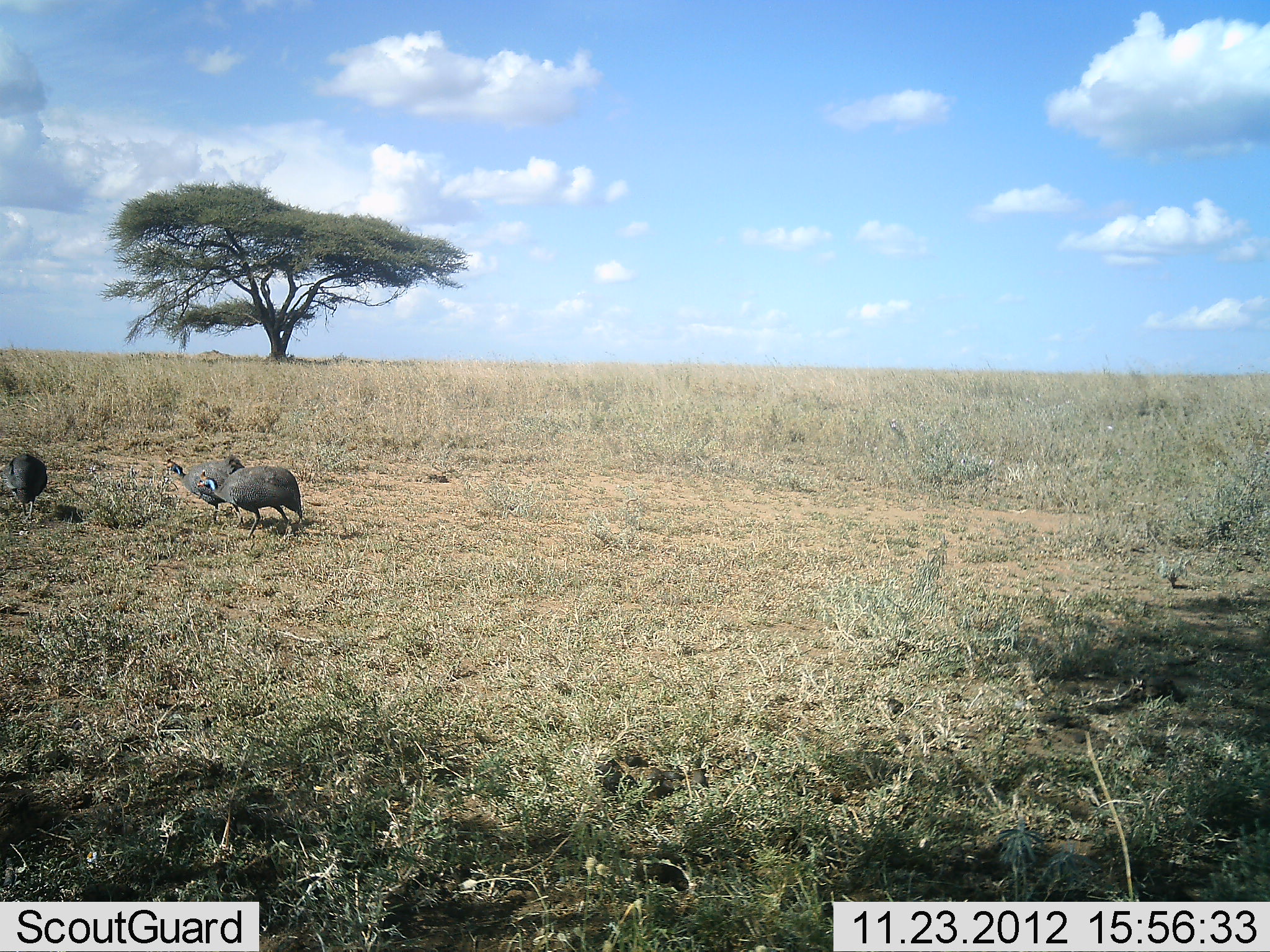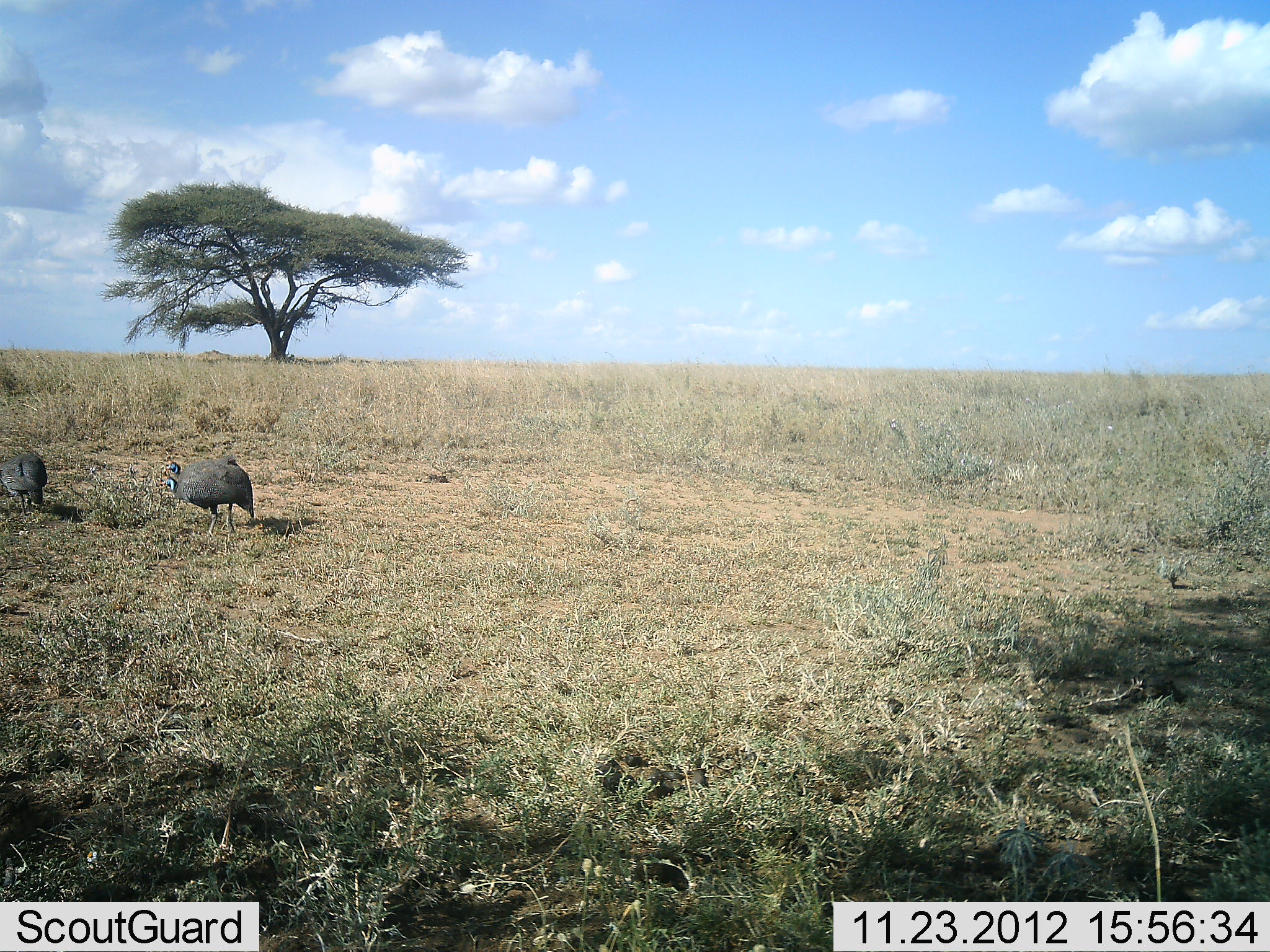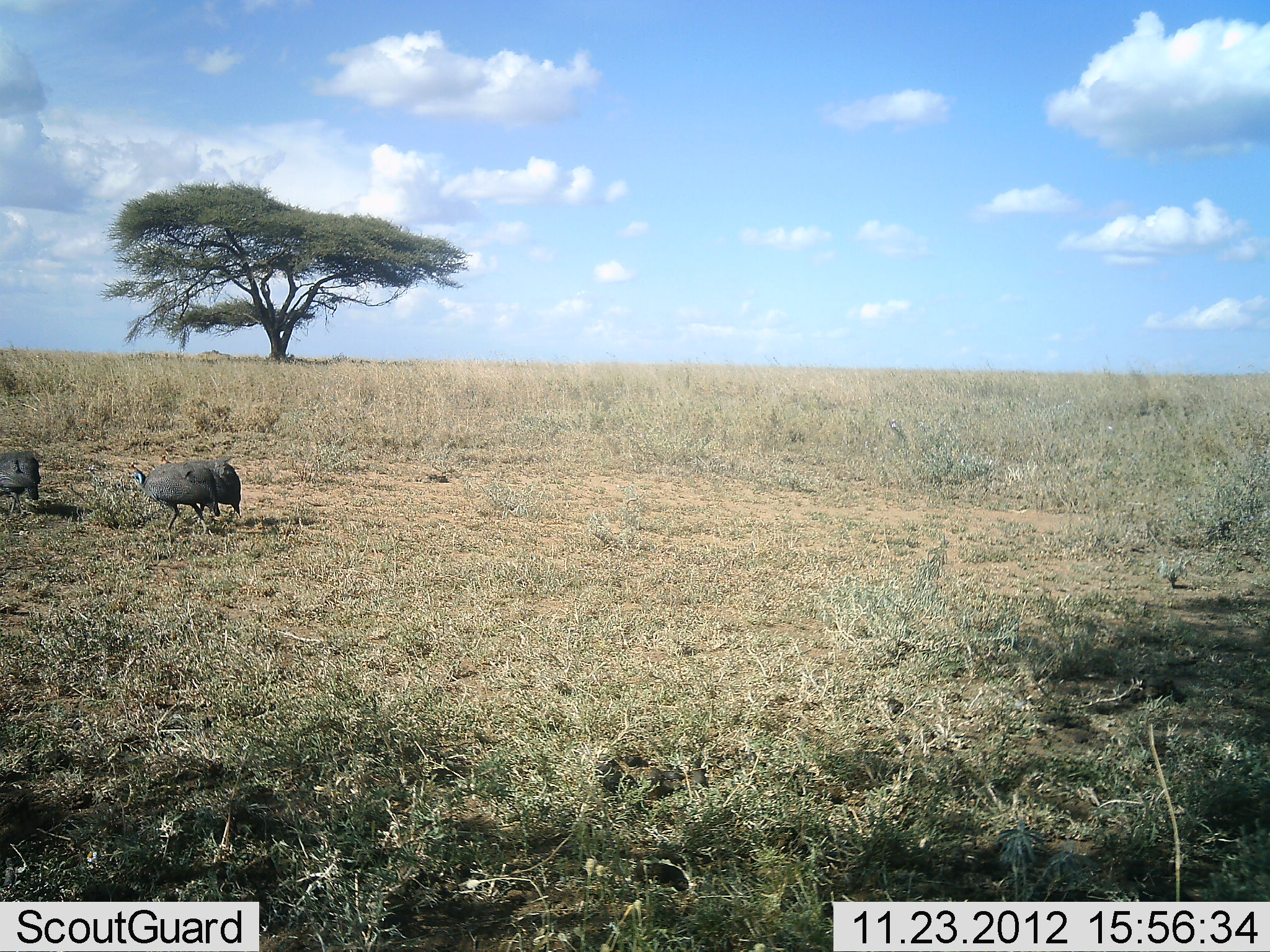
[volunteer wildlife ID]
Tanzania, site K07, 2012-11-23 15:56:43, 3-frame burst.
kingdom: Animalia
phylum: Chordata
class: Aves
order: Galliformes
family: Numididae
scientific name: Numididae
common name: guinea fowl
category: guineafowl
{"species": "guineafowl (guinea fowl) (Numididae)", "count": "3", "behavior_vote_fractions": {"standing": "20%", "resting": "0%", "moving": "100%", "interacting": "0%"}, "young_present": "0%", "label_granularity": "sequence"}